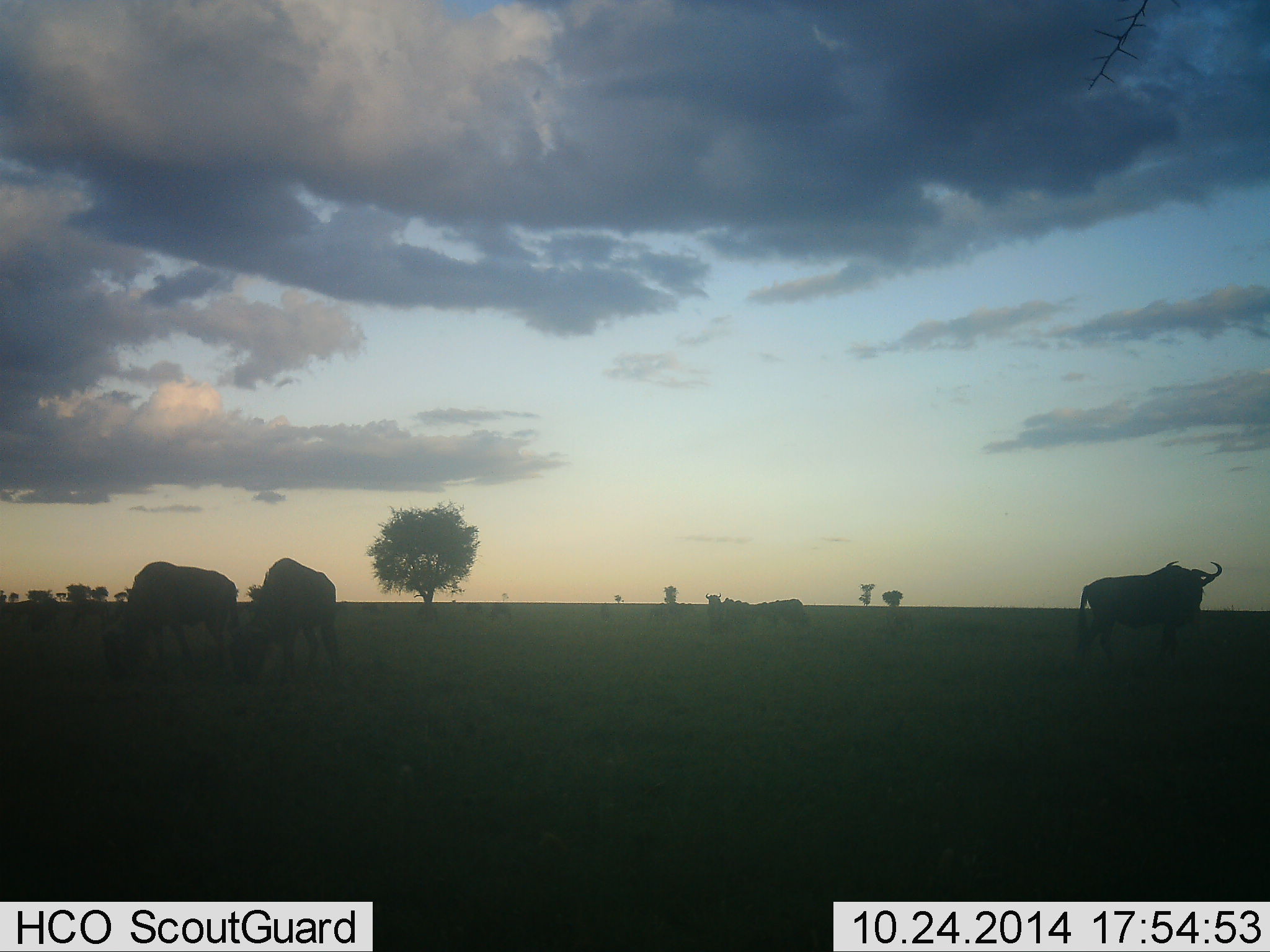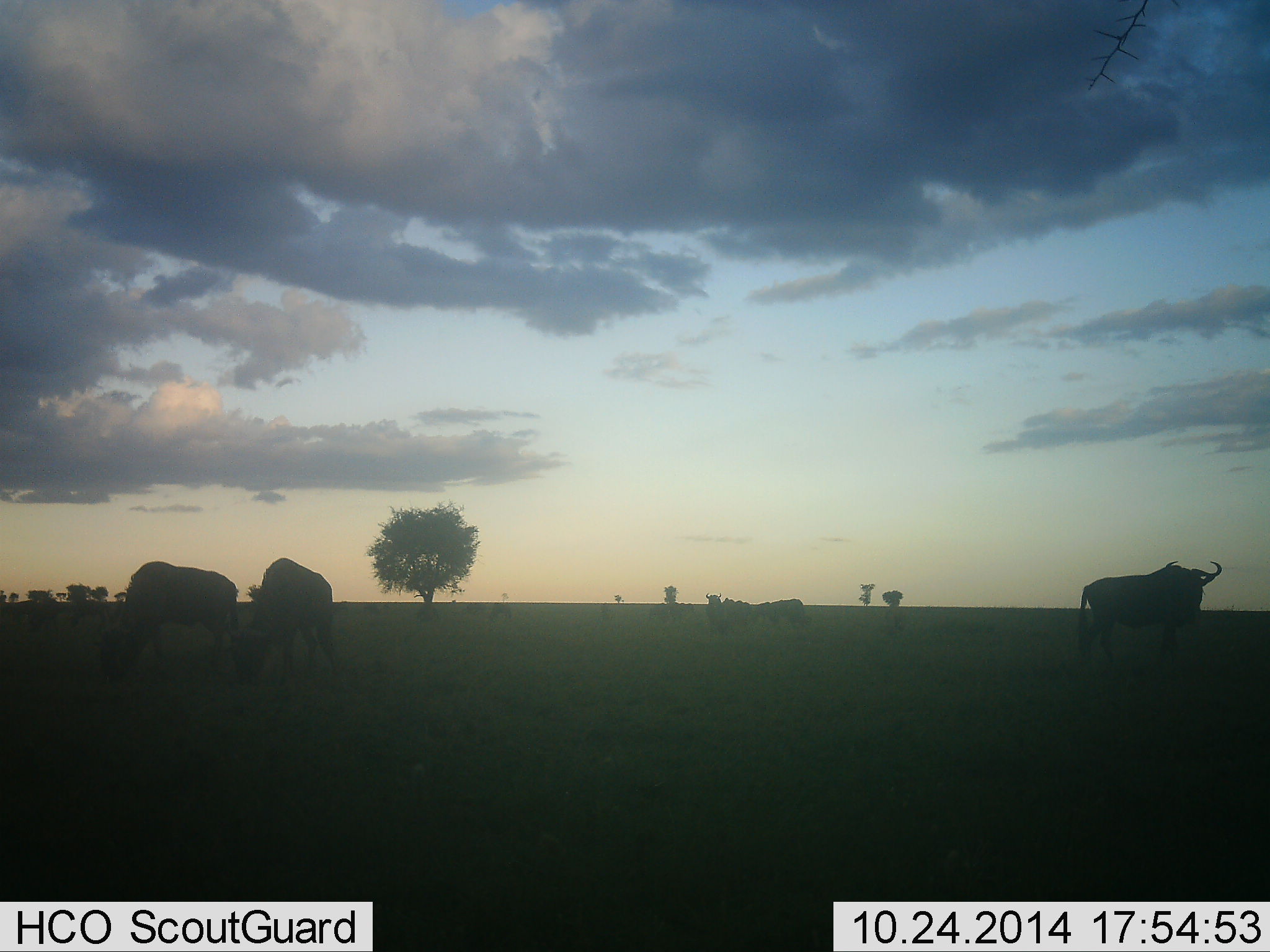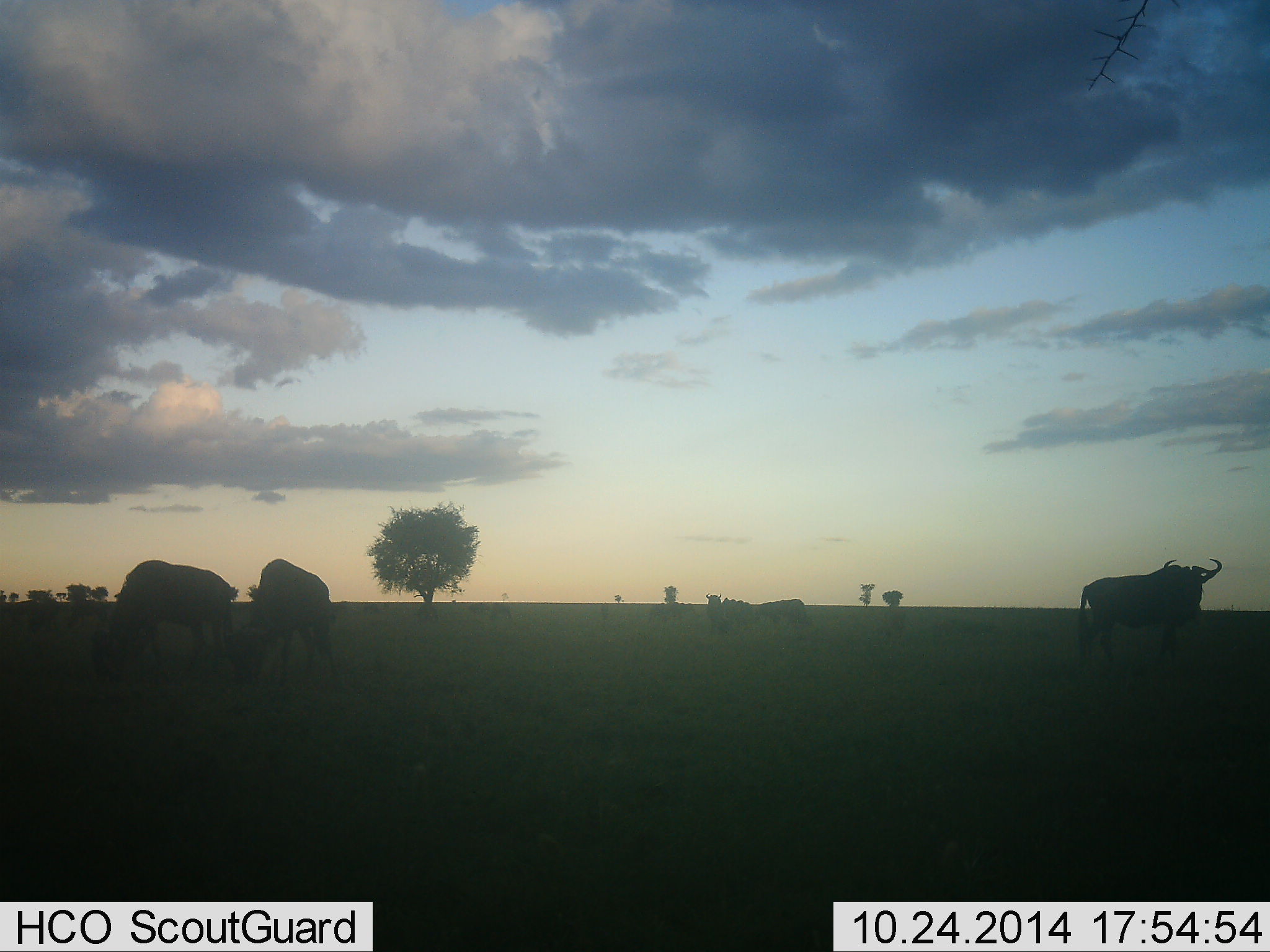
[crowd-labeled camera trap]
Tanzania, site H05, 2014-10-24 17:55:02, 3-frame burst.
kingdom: Animalia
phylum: Chordata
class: Mammalia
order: Artiodactyla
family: Bovidae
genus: Connochaetes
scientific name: Connochaetes taurinus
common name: blue wildebeest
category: wildebeest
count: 6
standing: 90%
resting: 0%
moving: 20%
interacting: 0%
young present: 0%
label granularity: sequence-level